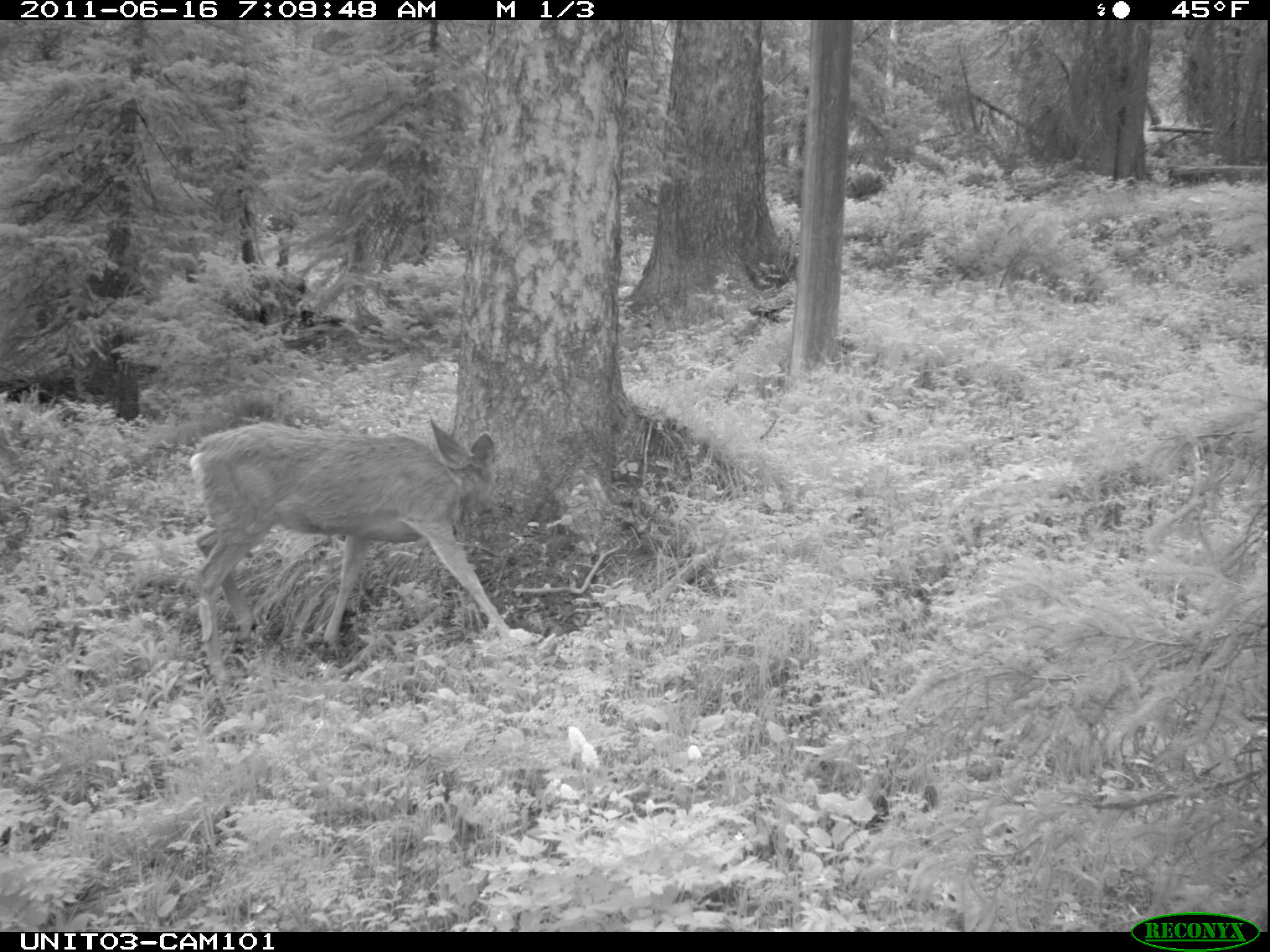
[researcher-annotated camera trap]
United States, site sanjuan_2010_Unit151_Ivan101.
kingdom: Animalia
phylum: Chordata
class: Mammalia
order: Artiodactyla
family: Cervidae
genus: Odocoileus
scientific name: Odocoileus hemionus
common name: mule deer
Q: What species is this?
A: Odocoileus hemionus (mule deer).